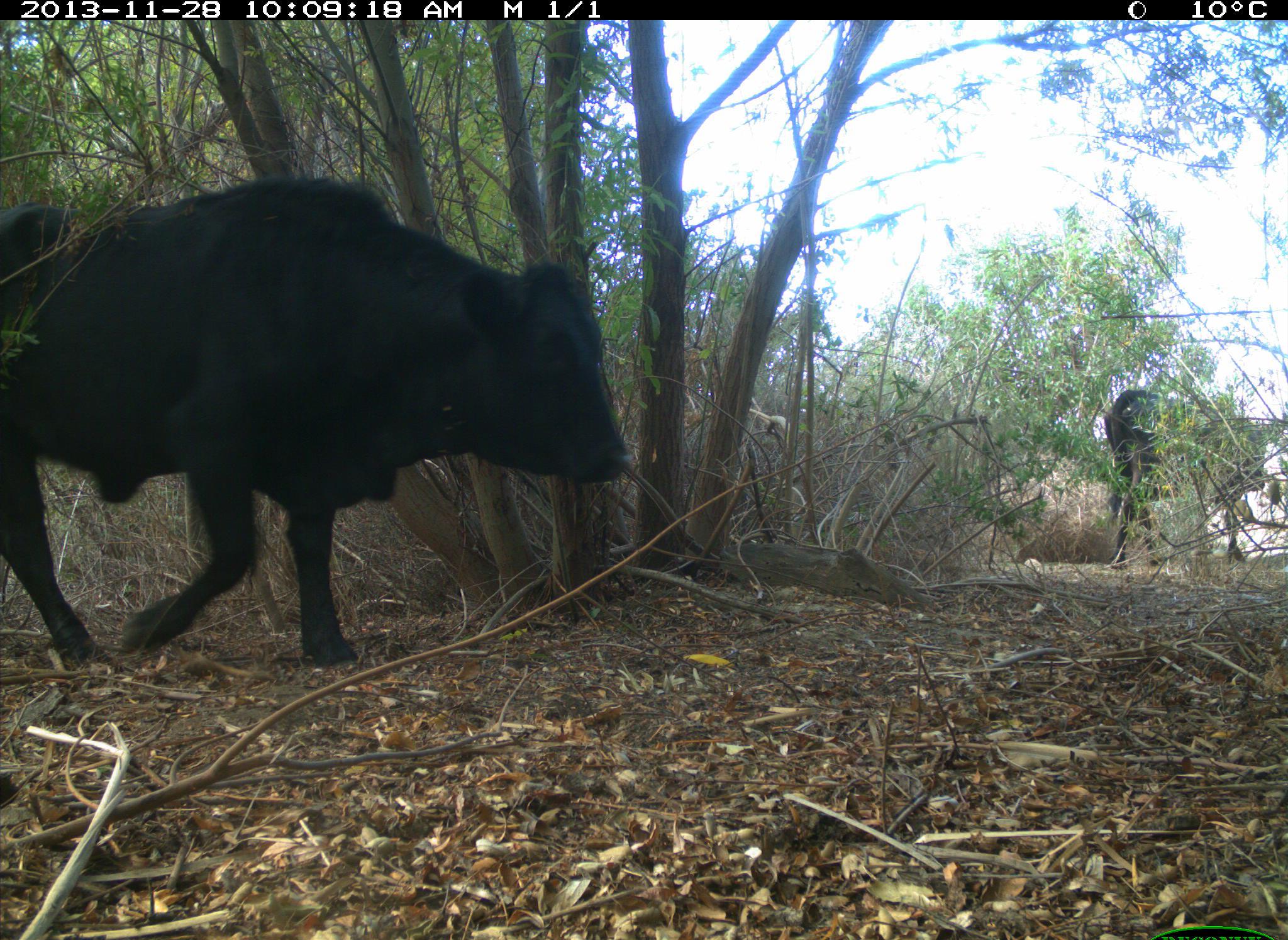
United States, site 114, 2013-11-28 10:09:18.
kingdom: Animalia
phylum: Chordata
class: Mammalia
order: Artiodactyla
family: Bovidae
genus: Bos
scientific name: Bos taurus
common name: cow